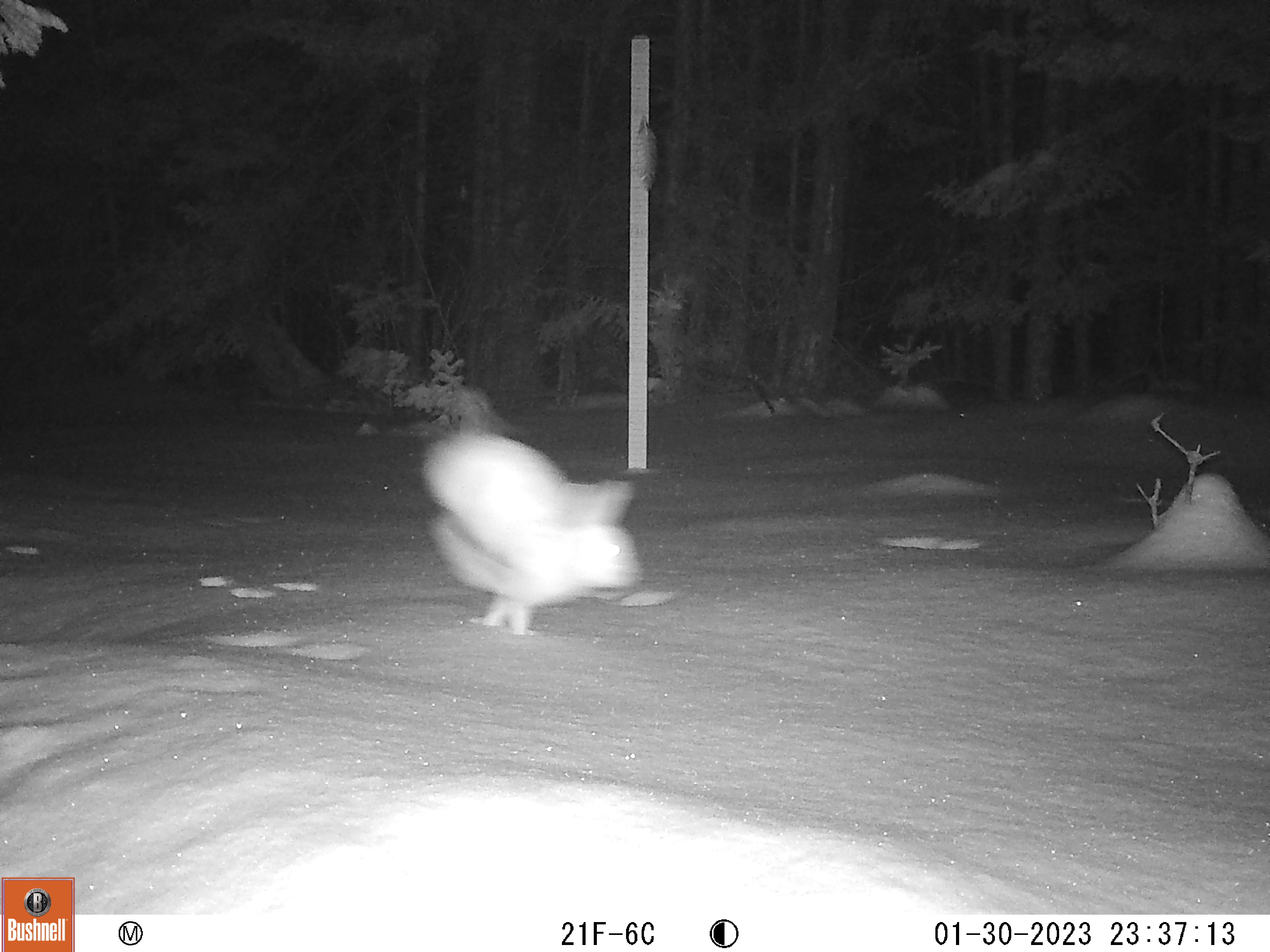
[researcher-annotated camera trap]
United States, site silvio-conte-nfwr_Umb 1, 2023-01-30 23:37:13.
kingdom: Animalia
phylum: Chordata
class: Mammalia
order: Lagomorpha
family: Leporidae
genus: Lepus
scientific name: Lepus americanus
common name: snowshoe hare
Snowshoe hare (Lepus americanus).